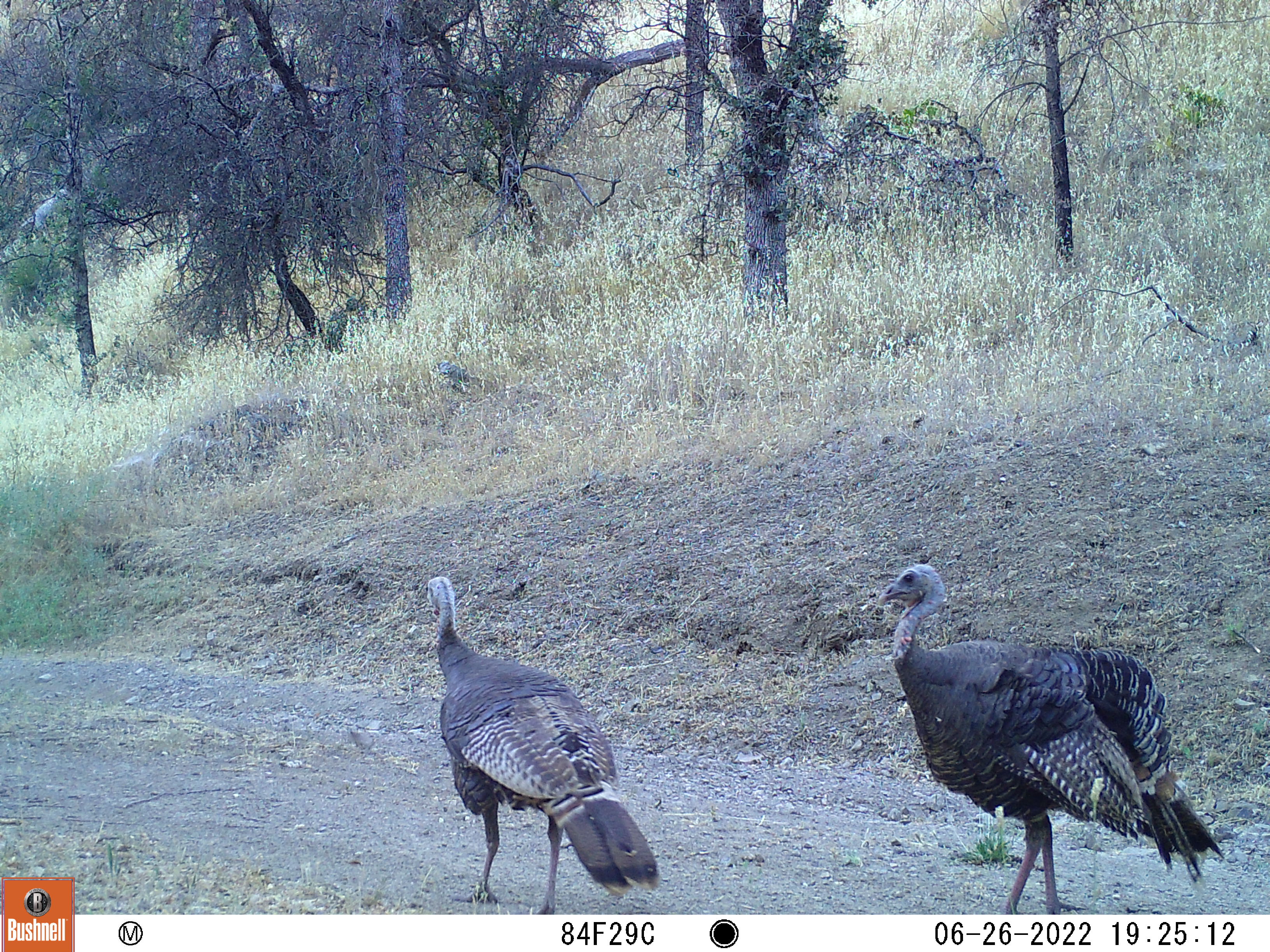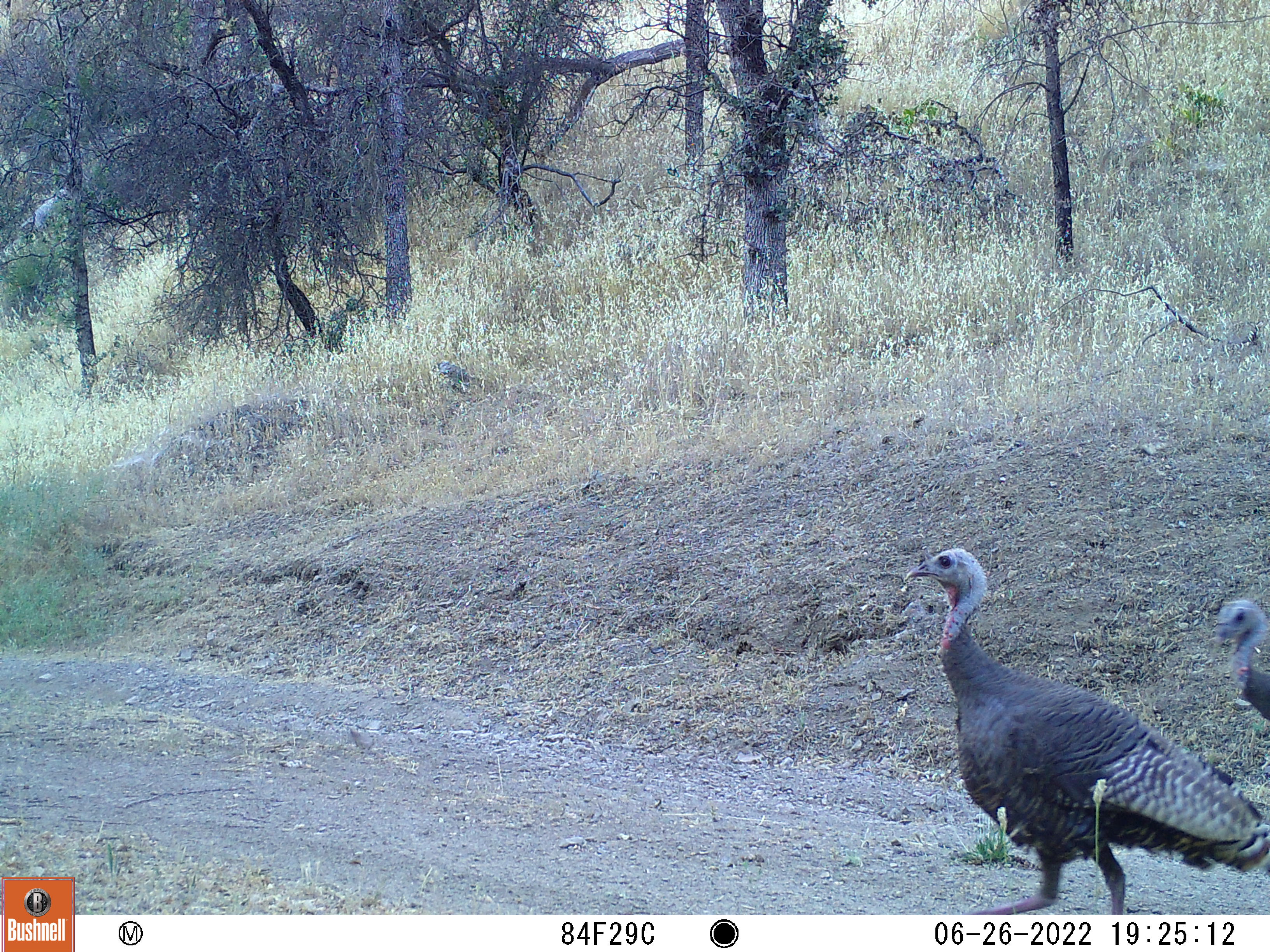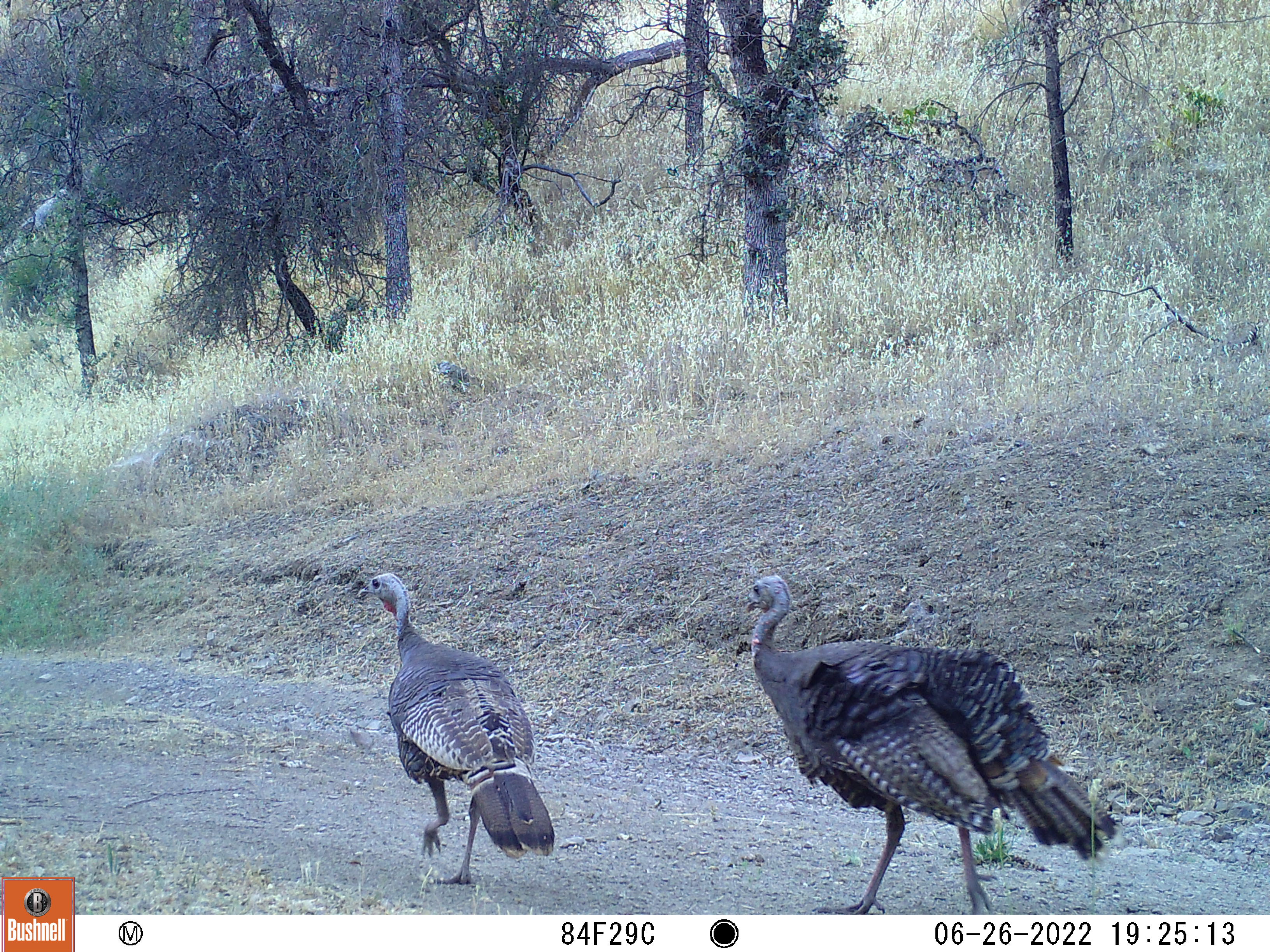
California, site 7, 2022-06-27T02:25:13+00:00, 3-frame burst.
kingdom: Animalia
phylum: Chordata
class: Aves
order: Galliformes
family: Phasianidae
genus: Meleagris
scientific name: Meleagris gallopavo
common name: turkey